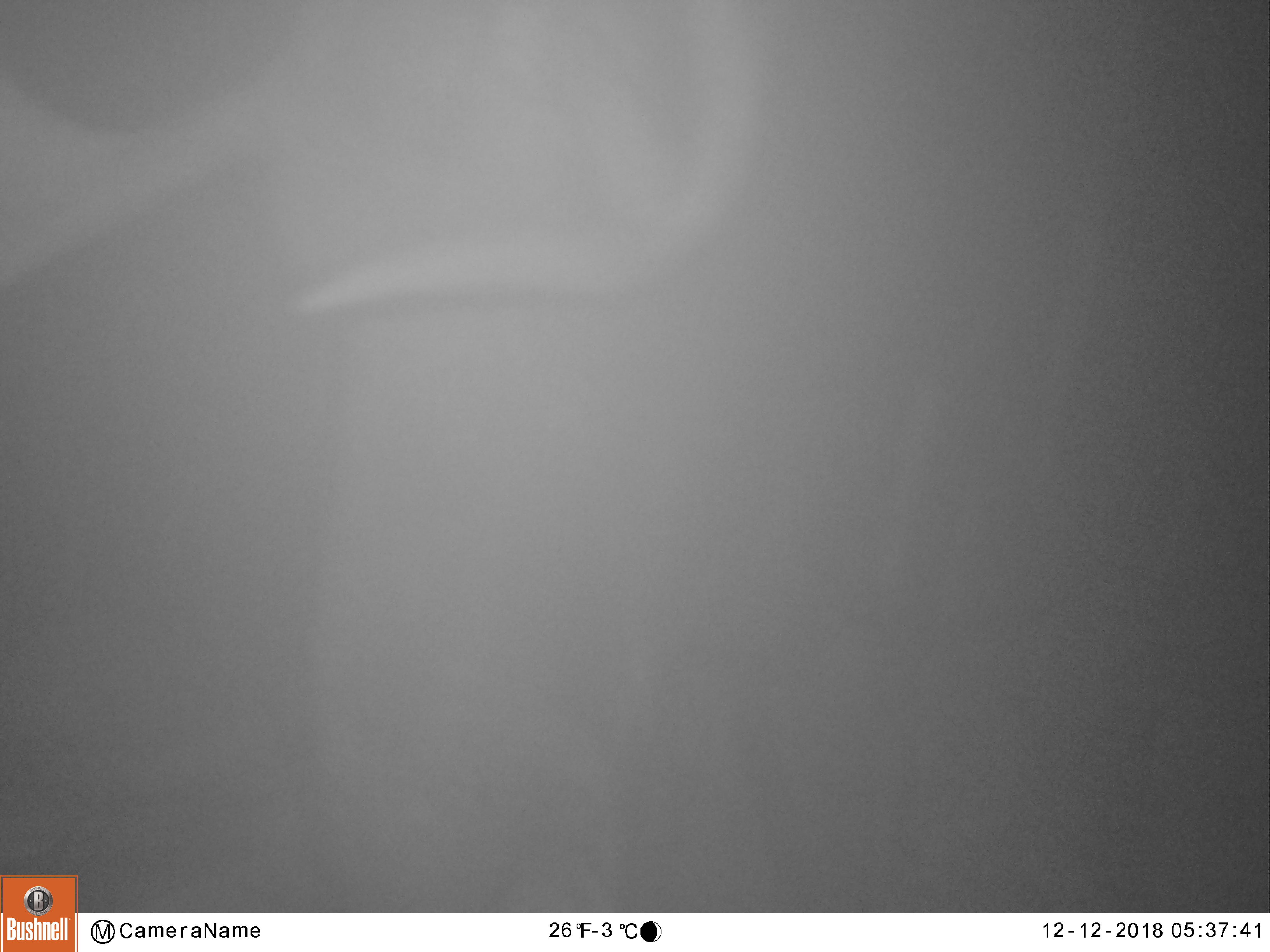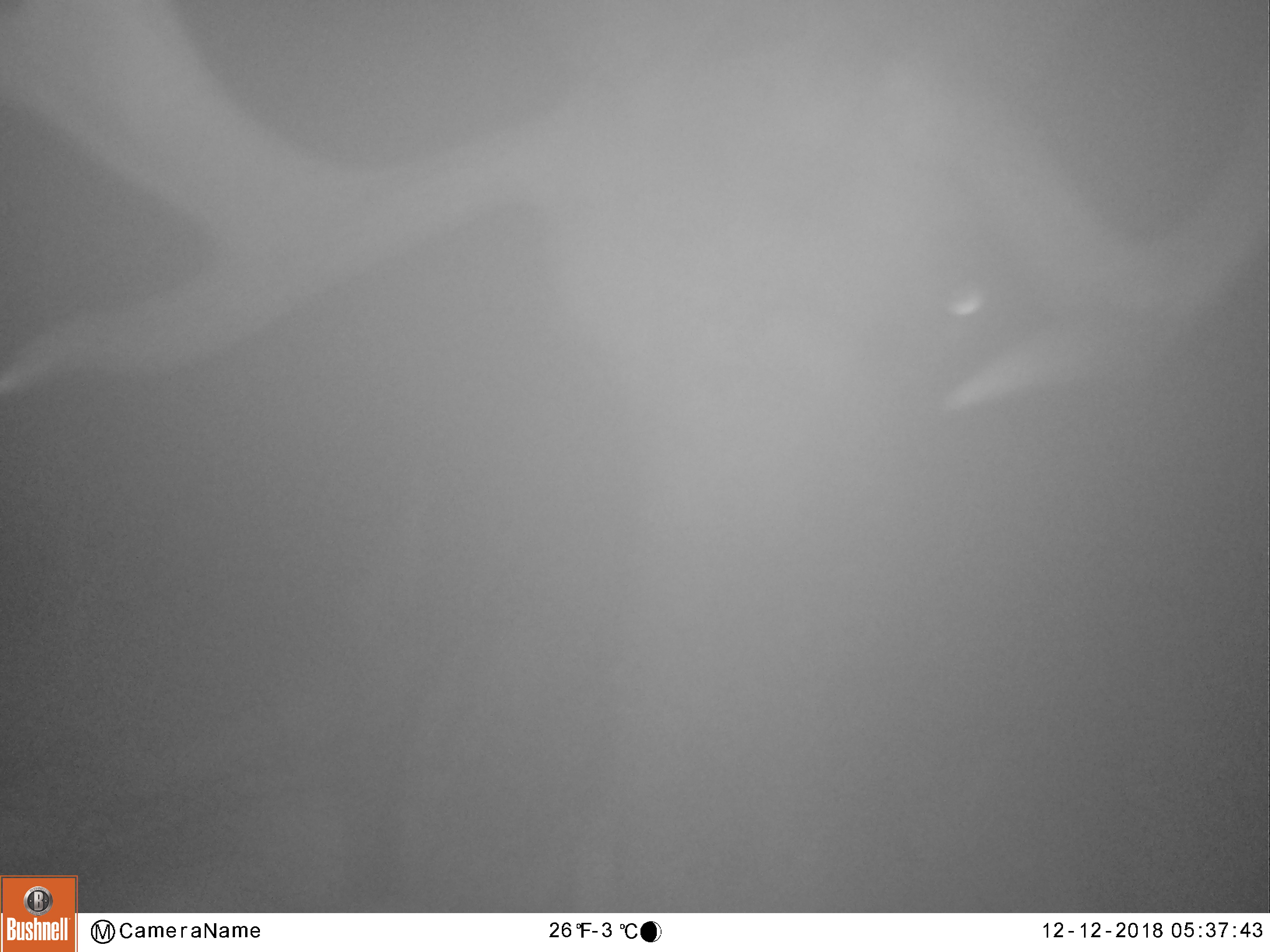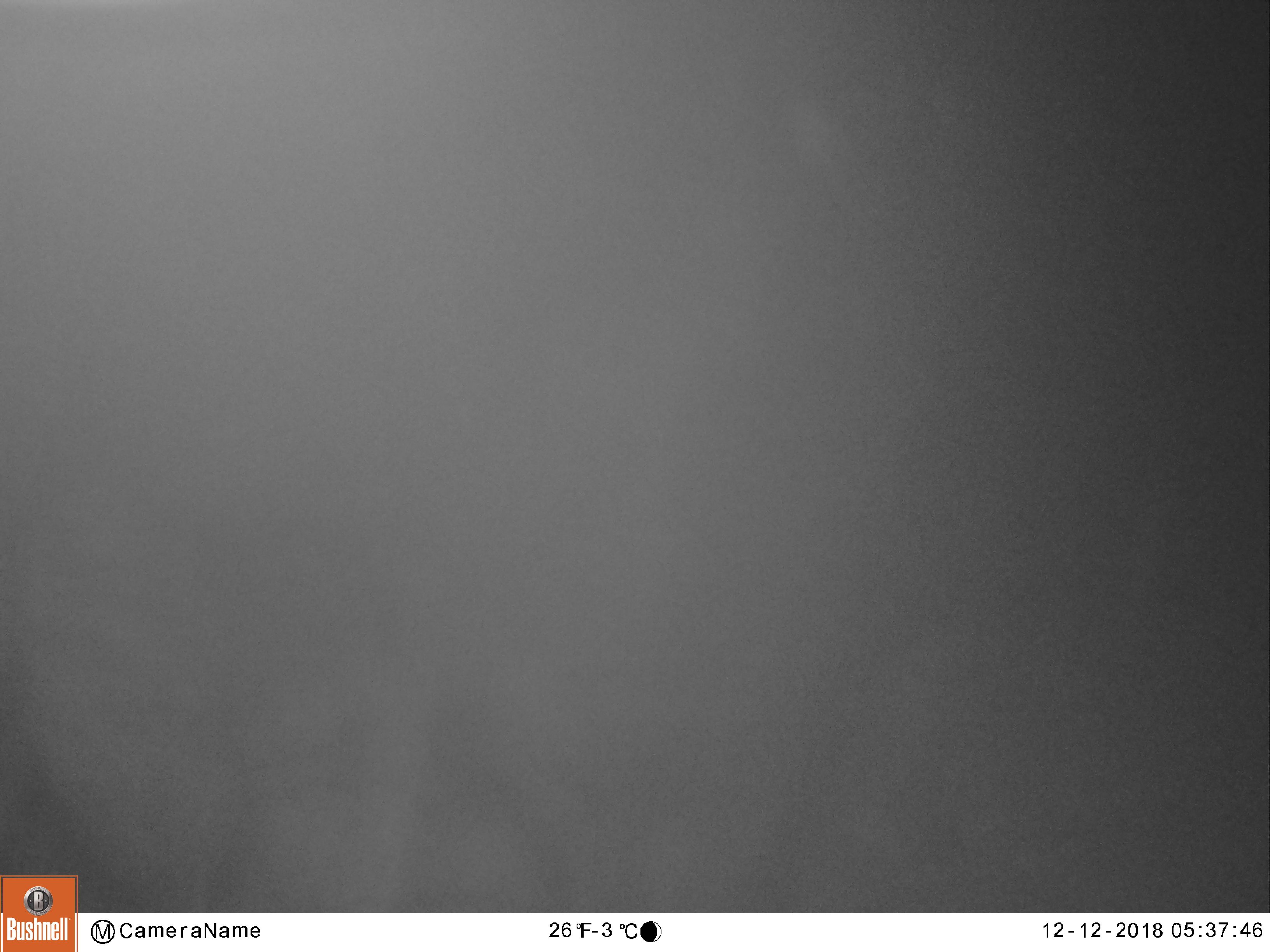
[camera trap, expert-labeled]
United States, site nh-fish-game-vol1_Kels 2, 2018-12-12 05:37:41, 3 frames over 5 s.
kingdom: Animalia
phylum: Chordata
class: Mammalia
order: Artiodactyla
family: Cervidae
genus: Alces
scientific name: Alces alces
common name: moose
Moose (Alces alces).